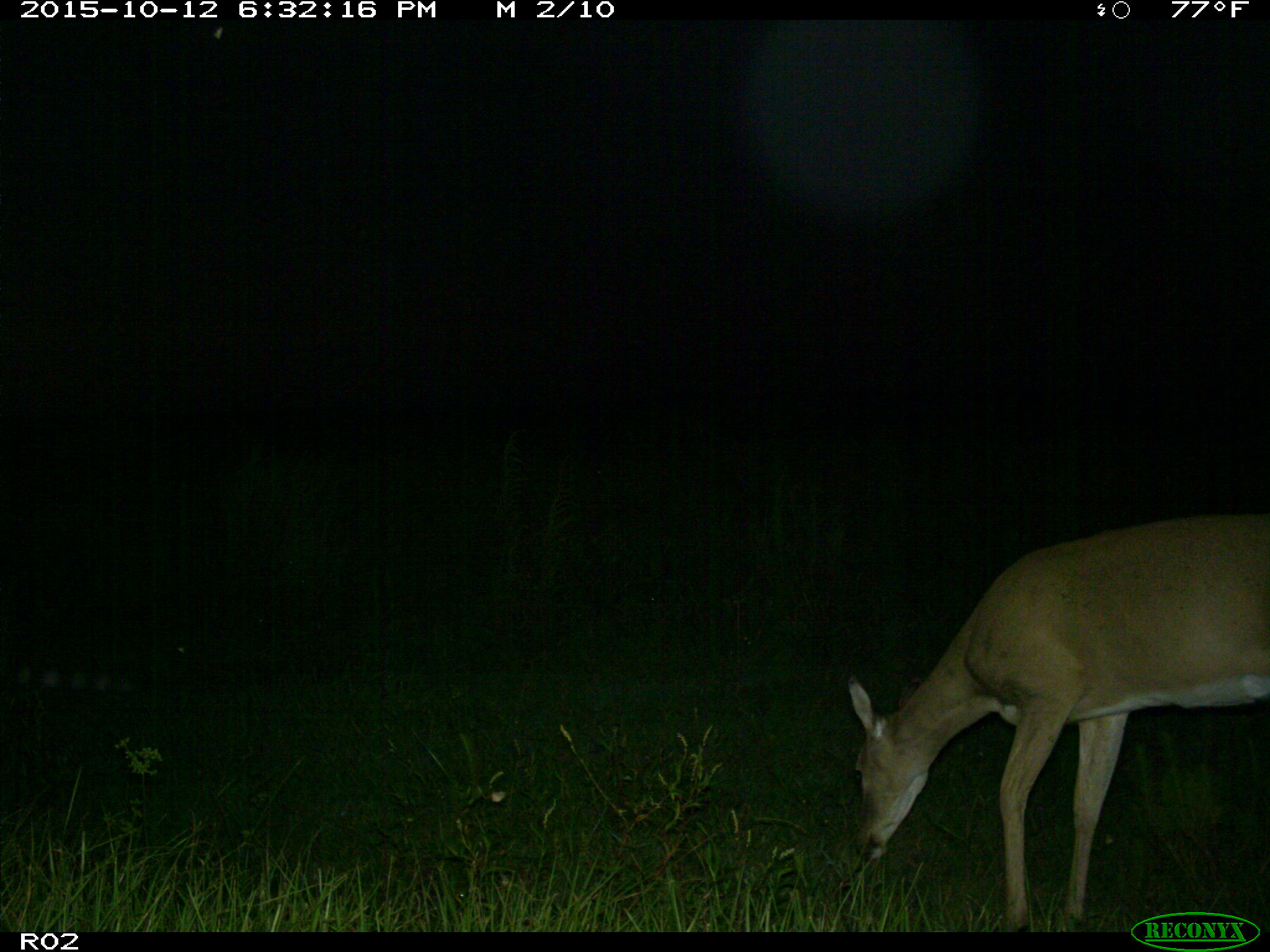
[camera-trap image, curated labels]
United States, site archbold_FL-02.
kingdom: Animalia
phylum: Chordata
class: Mammalia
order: Artiodactyla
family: Cervidae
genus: Odocoileus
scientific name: Odocoileus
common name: deer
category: unidentified deer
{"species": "unidentified deer (deer) (Odocoileus)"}